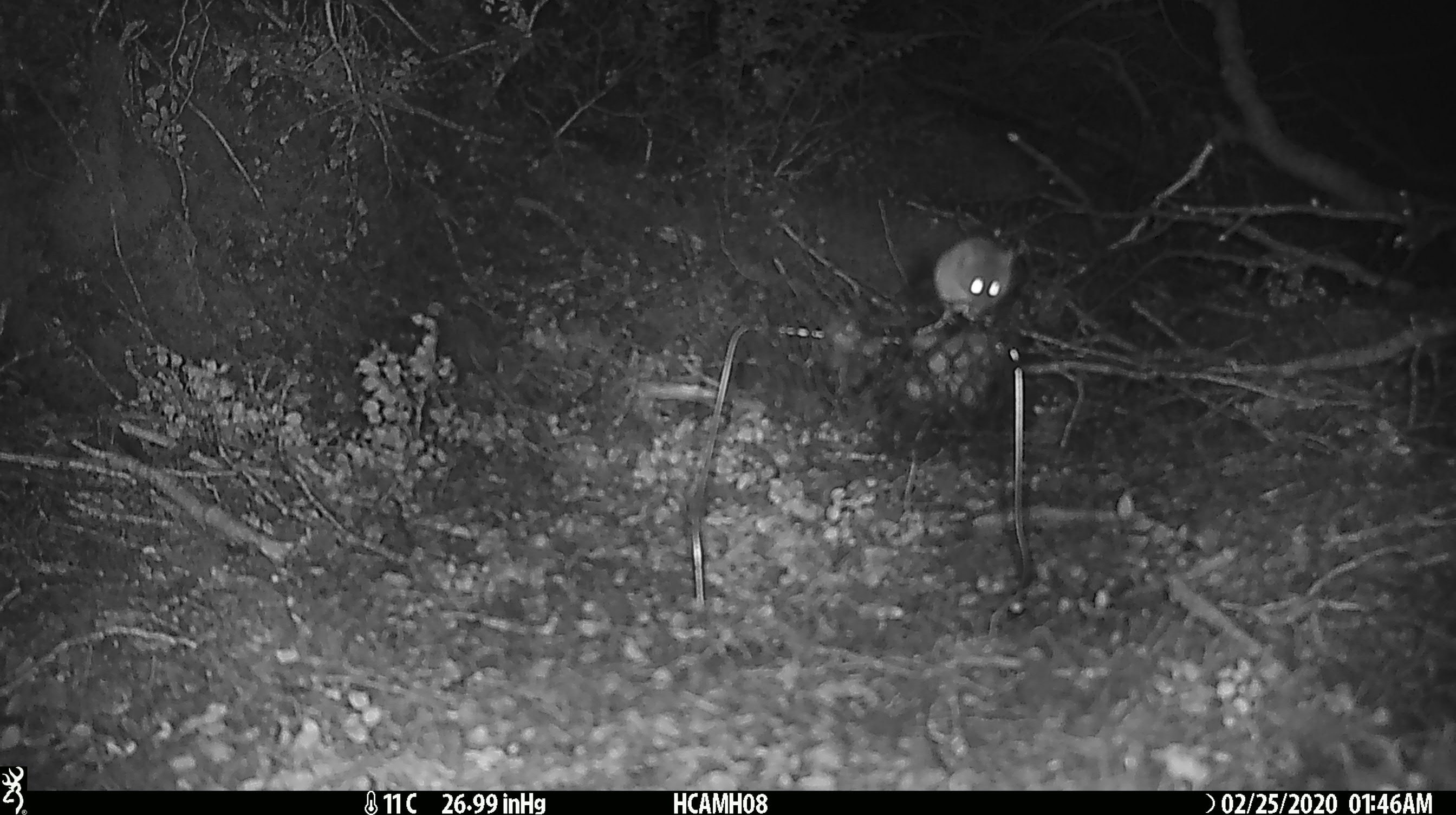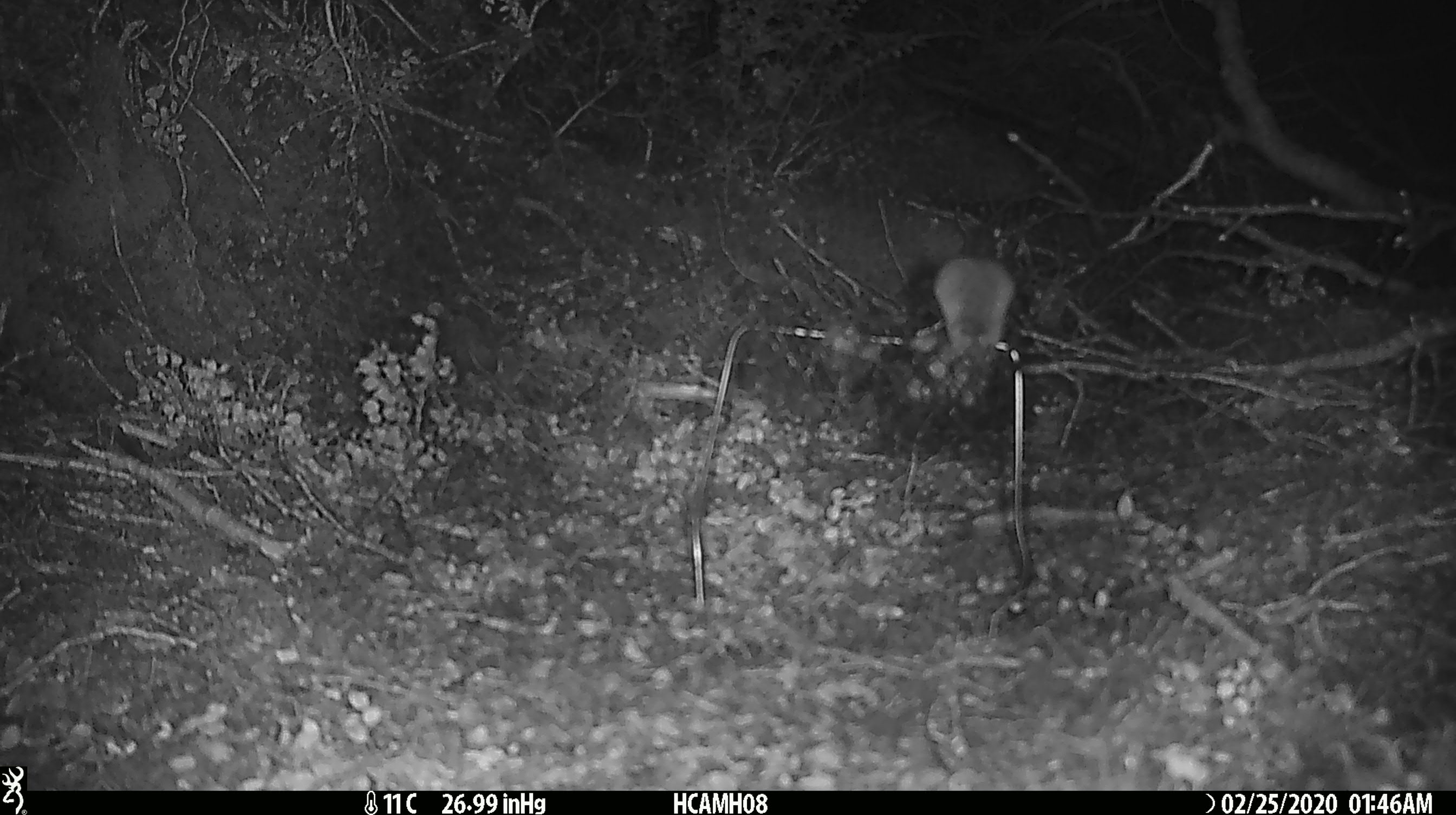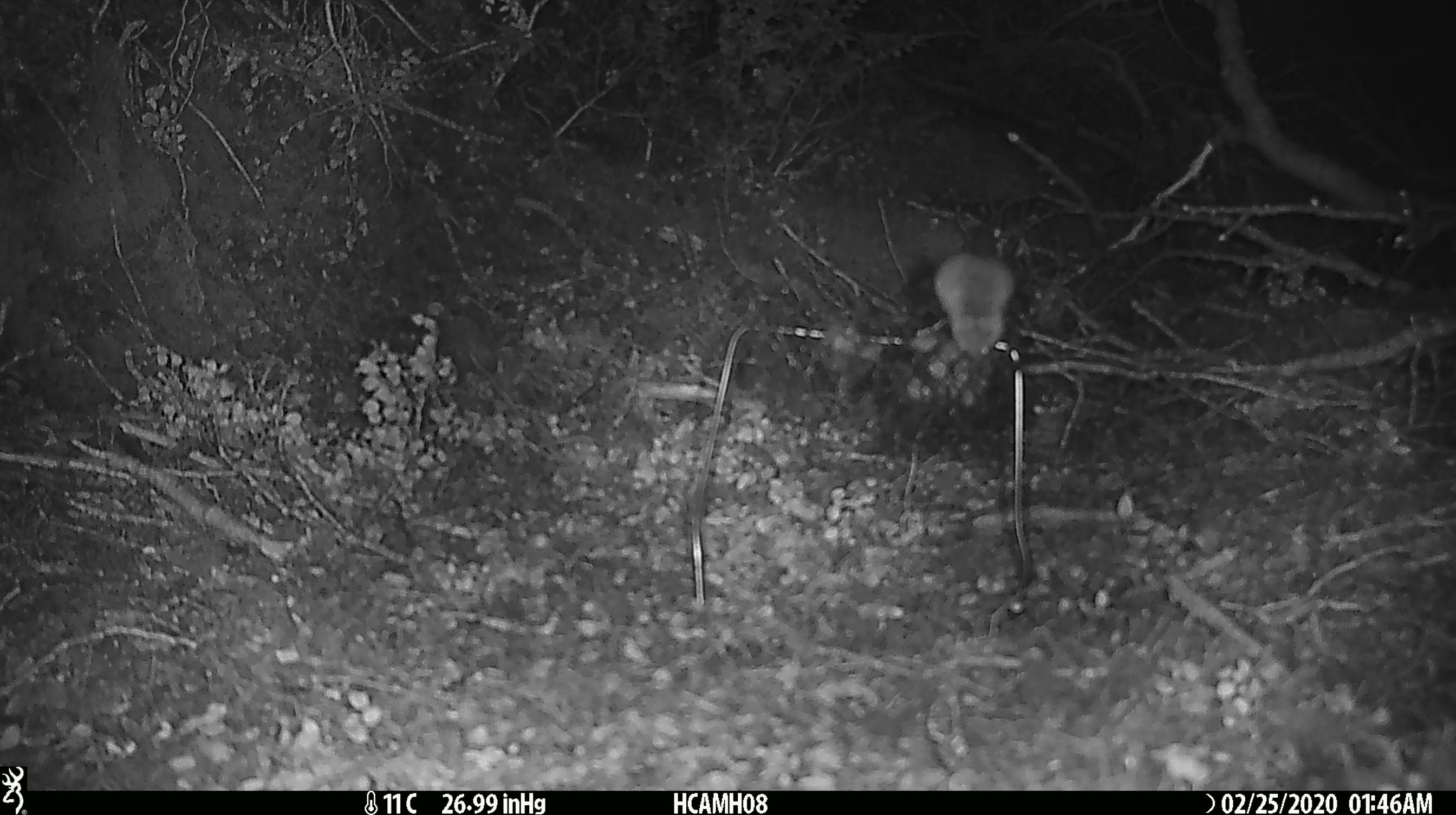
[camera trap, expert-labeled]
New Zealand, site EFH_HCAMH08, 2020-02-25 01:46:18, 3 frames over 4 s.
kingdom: Animalia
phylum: Chordata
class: Mammalia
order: Rodentia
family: Muridae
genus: Mus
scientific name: Mus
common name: mouse